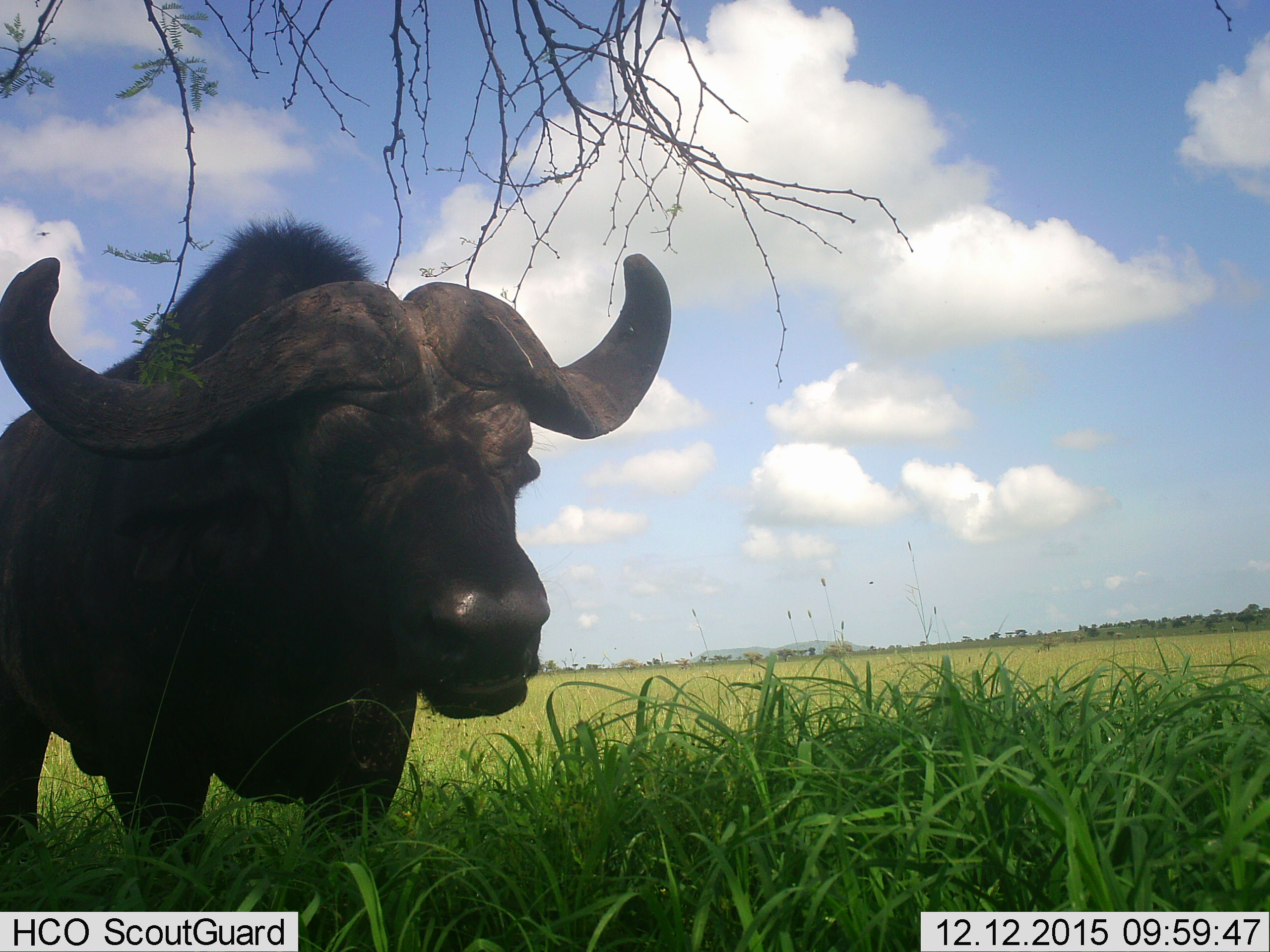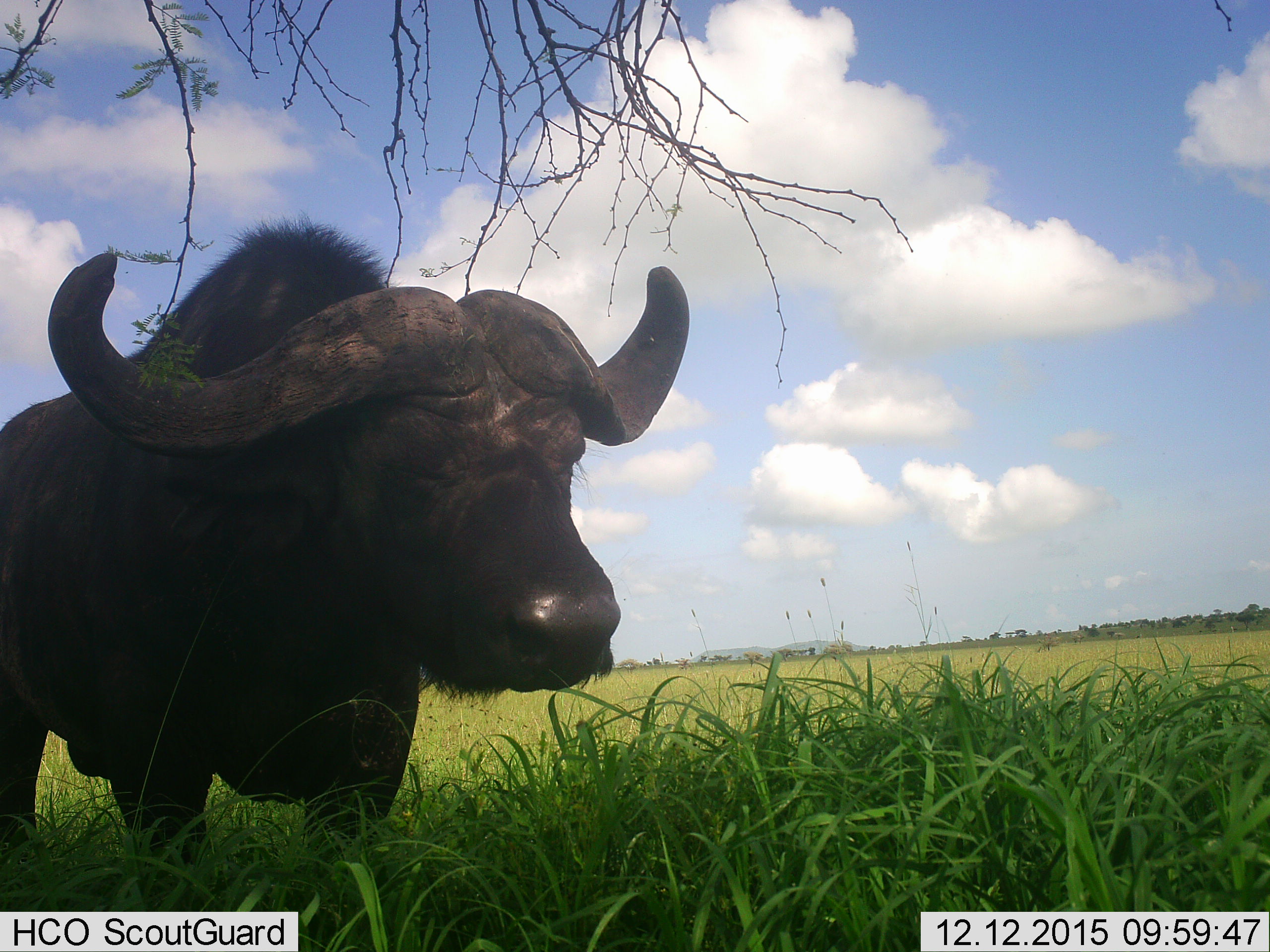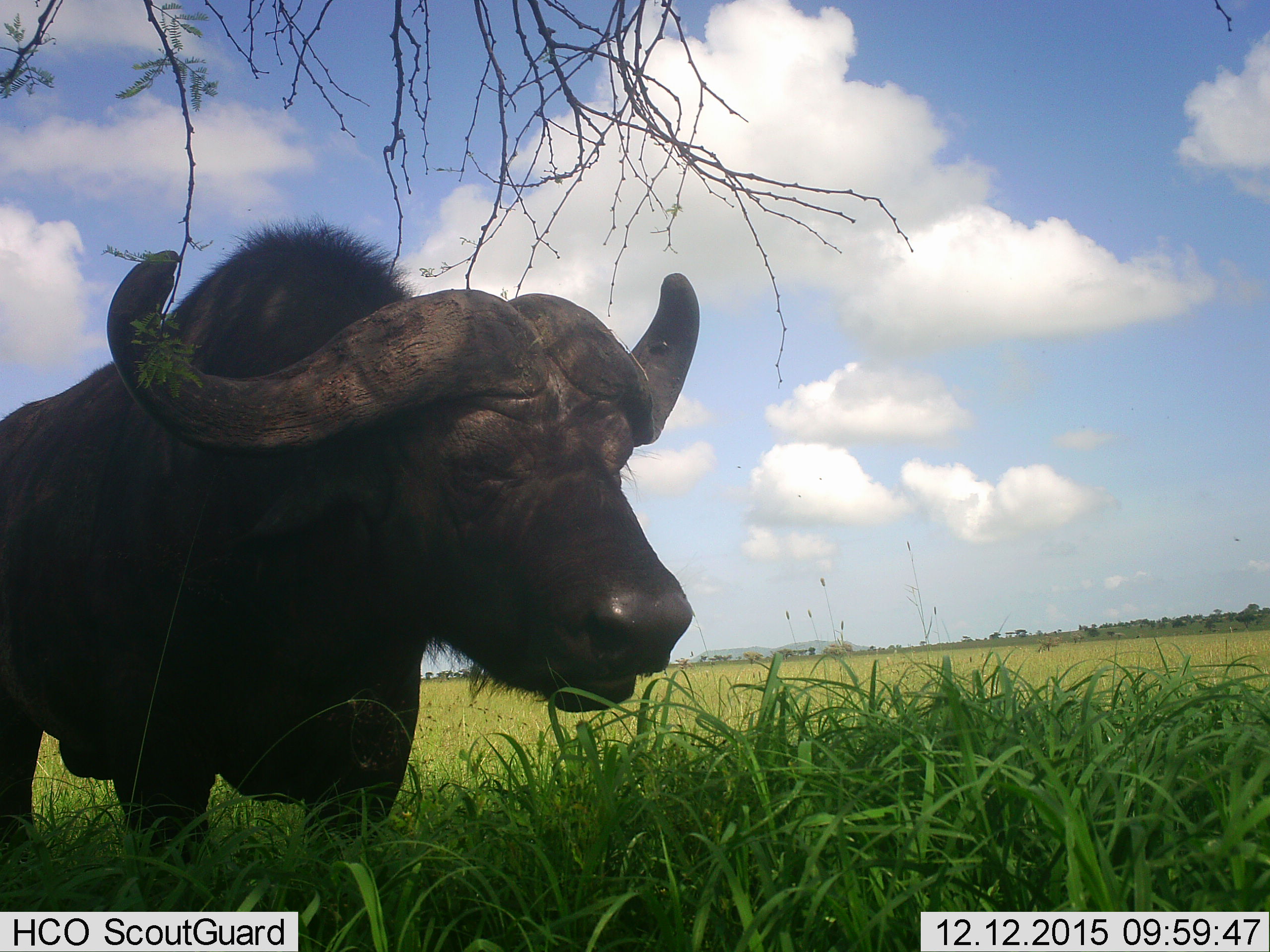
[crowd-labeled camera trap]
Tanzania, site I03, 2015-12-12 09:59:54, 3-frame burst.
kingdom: Animalia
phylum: Chordata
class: Mammalia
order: Artiodactyla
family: Bovidae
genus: Syncerus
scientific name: Syncerus caffer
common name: cape buffalo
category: buffalo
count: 1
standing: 89%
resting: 0%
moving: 11%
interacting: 0%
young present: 11%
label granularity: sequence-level